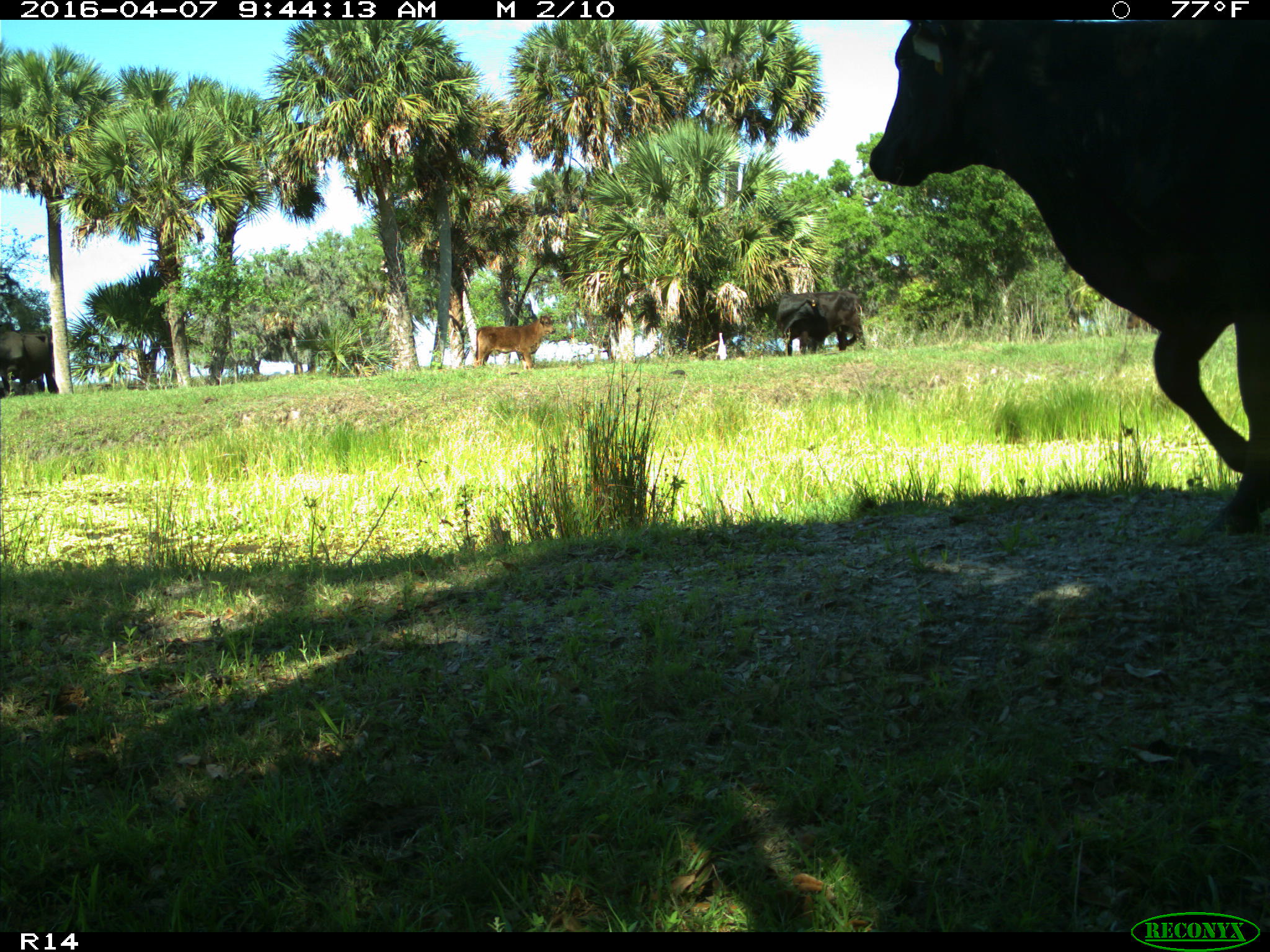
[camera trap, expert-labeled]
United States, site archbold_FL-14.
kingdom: Animalia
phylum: Chordata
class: Mammalia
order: Artiodactyla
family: Bovidae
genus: Bos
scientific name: Bos taurus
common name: domestic cow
Bos taurus (domestic cow).